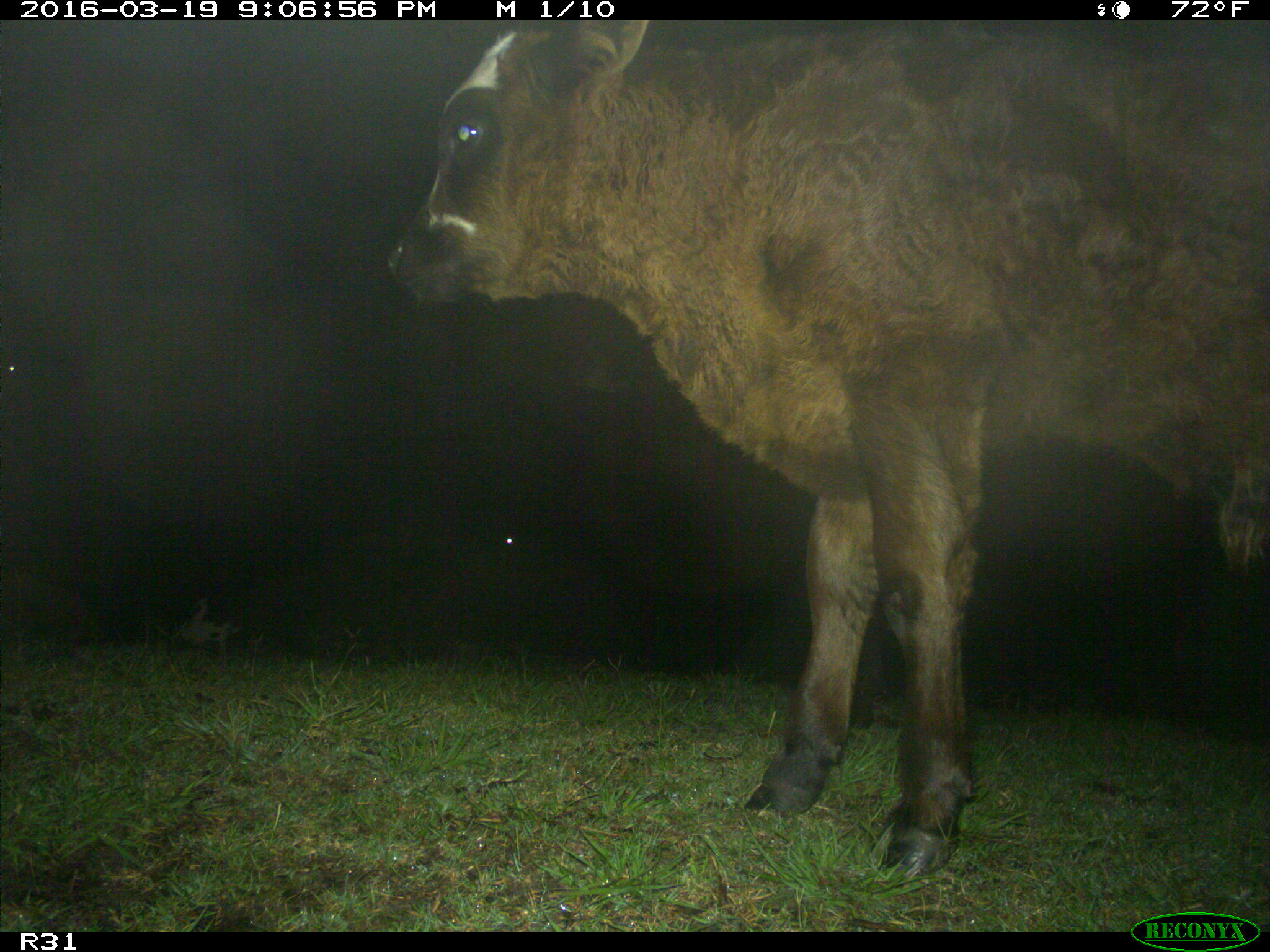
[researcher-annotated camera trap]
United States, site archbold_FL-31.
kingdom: Animalia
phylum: Chordata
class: Mammalia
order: Artiodactyla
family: Bovidae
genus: Bos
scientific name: Bos taurus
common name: domestic cow